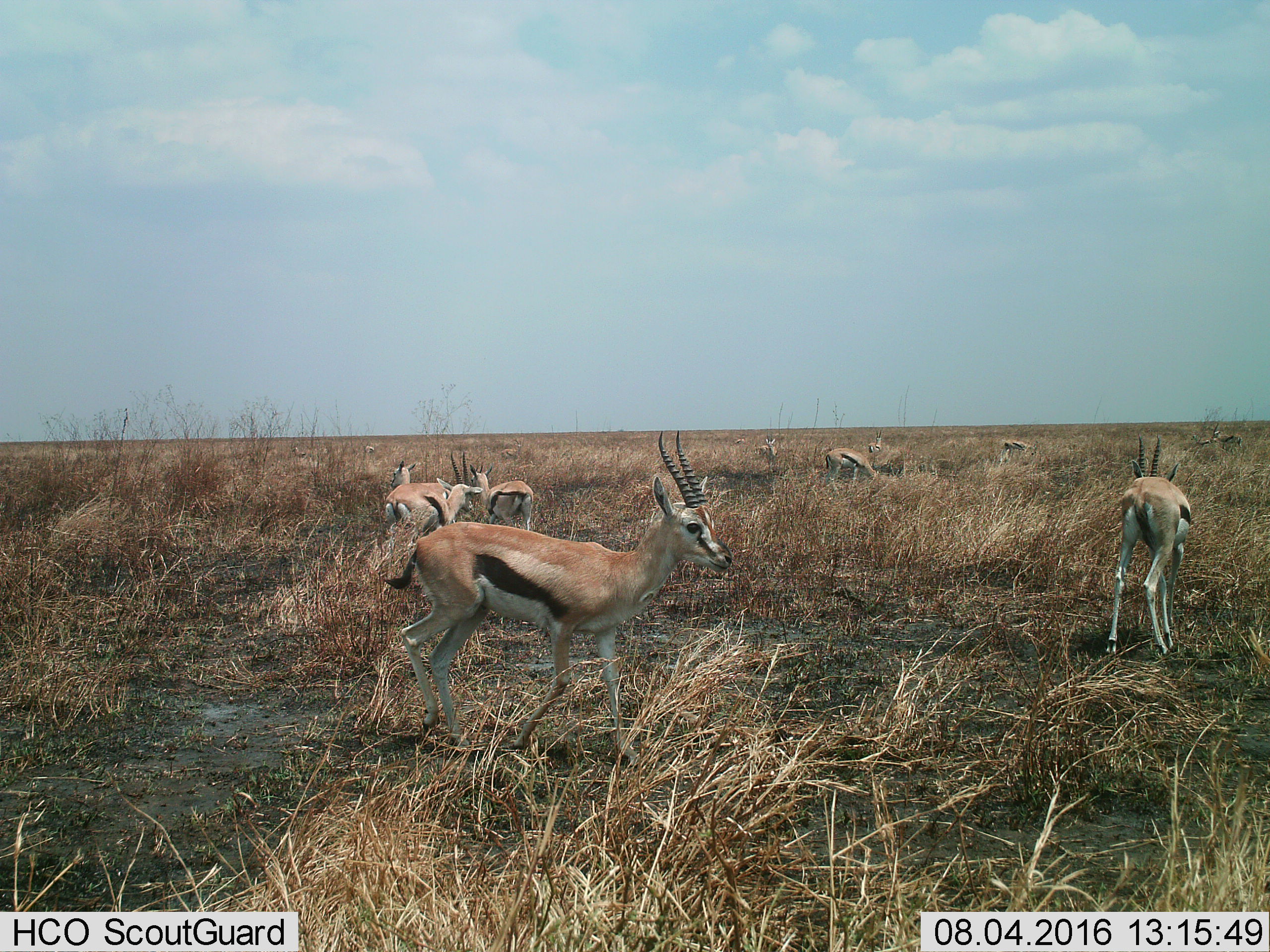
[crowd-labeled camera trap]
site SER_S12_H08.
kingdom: Animalia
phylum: Chordata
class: Mammalia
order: Artiodactyla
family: Bovidae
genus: Eudorcas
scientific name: Eudorcas thomsonii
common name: thomson's gazelle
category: gazellethomsons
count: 11-50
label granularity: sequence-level